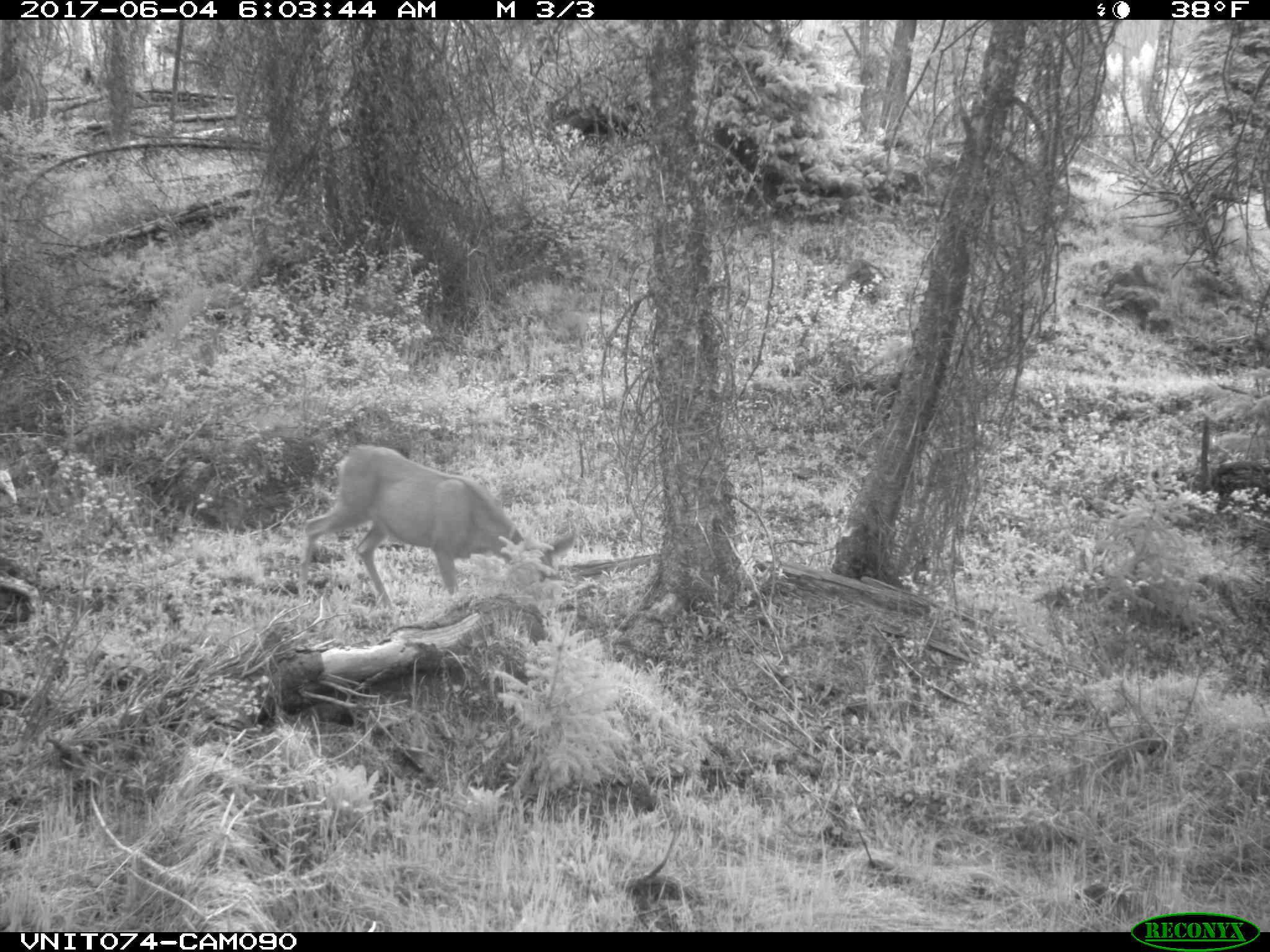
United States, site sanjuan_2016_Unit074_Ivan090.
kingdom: Animalia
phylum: Chordata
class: Mammalia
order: Artiodactyla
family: Cervidae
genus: Odocoileus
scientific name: Odocoileus hemionus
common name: mule deer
Odocoileus hemionus (mule deer).